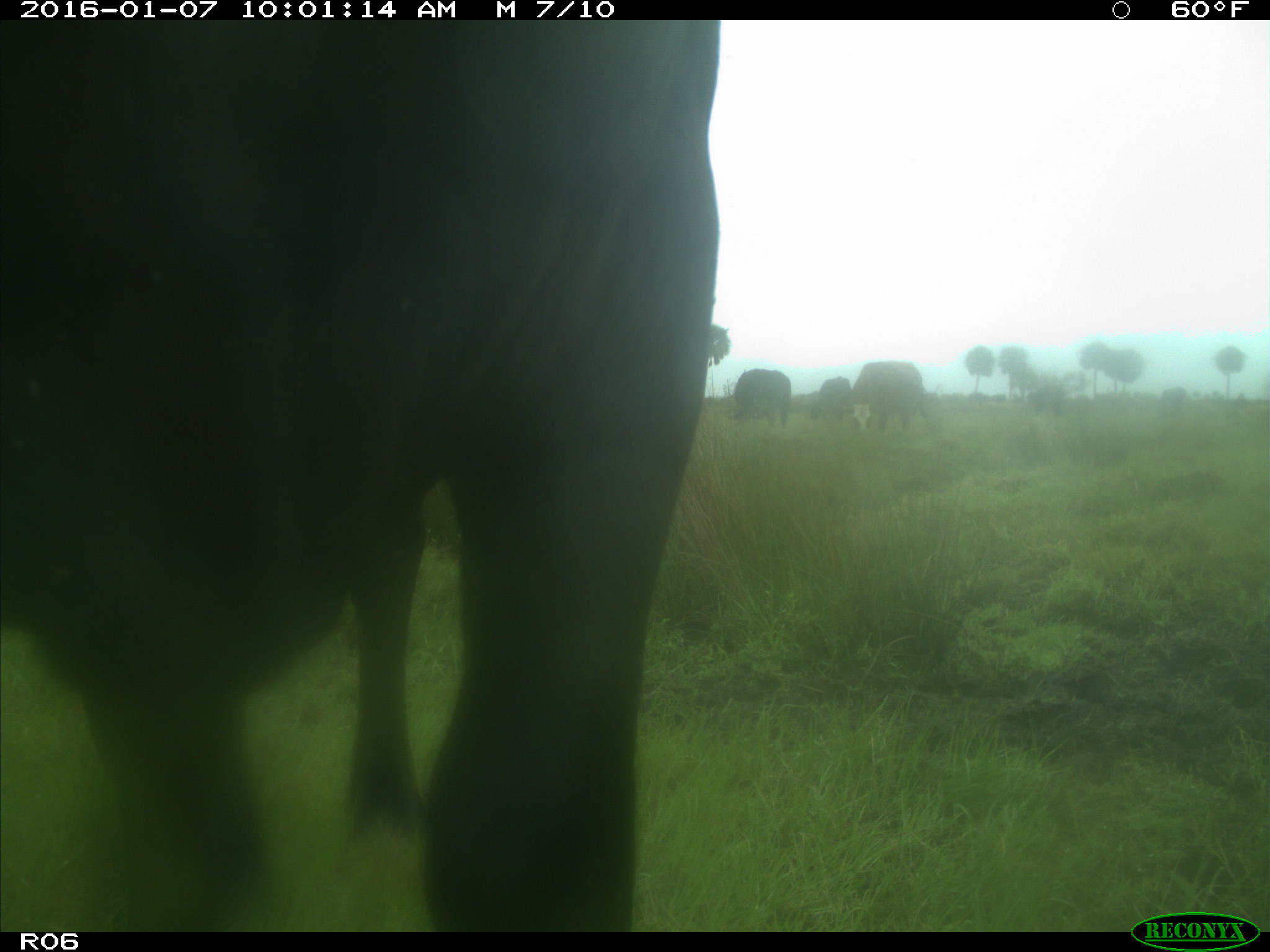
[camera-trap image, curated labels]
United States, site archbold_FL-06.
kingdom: Animalia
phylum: Chordata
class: Mammalia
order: Artiodactyla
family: Bovidae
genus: Bos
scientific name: Bos taurus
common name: domestic cow